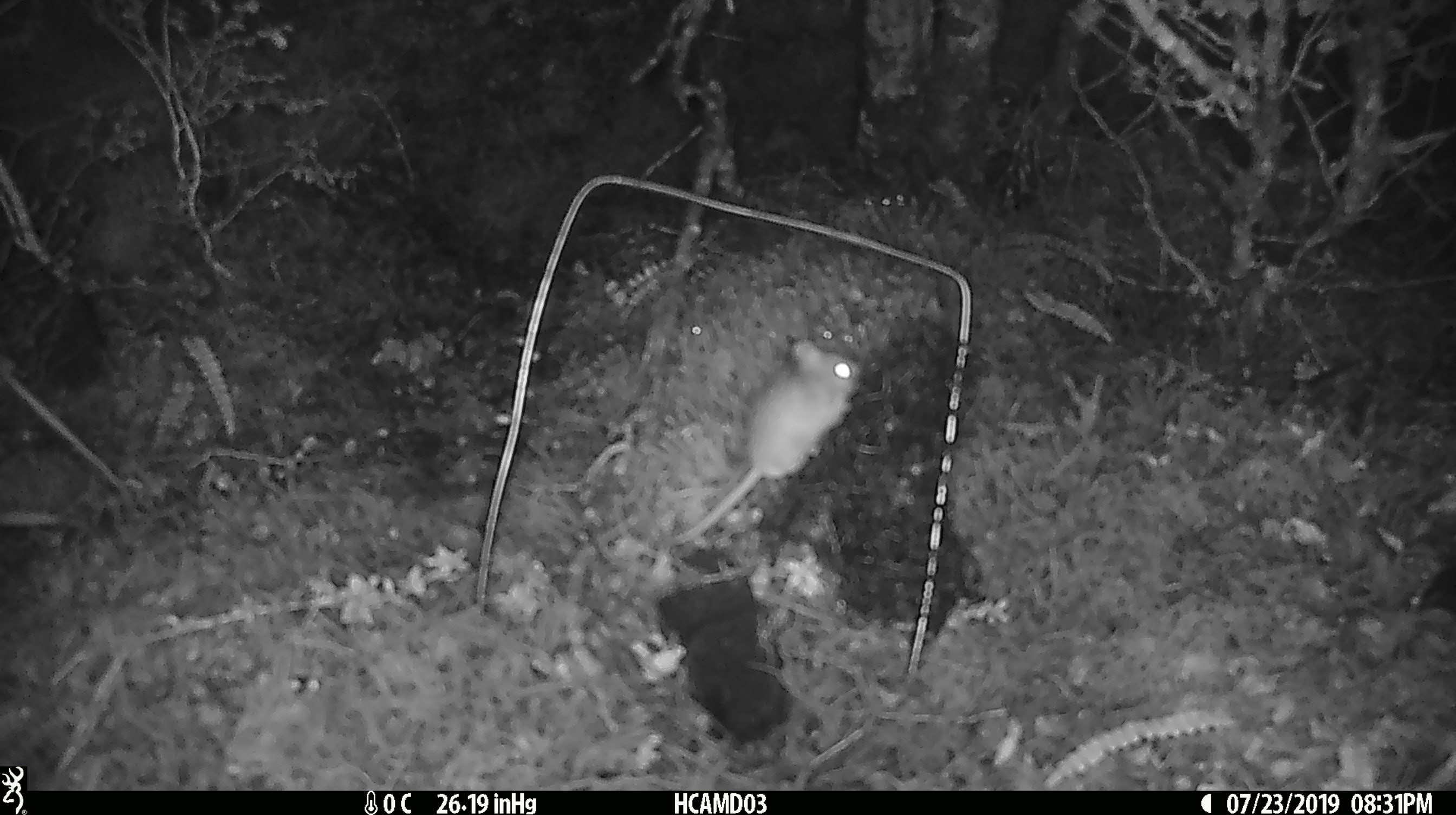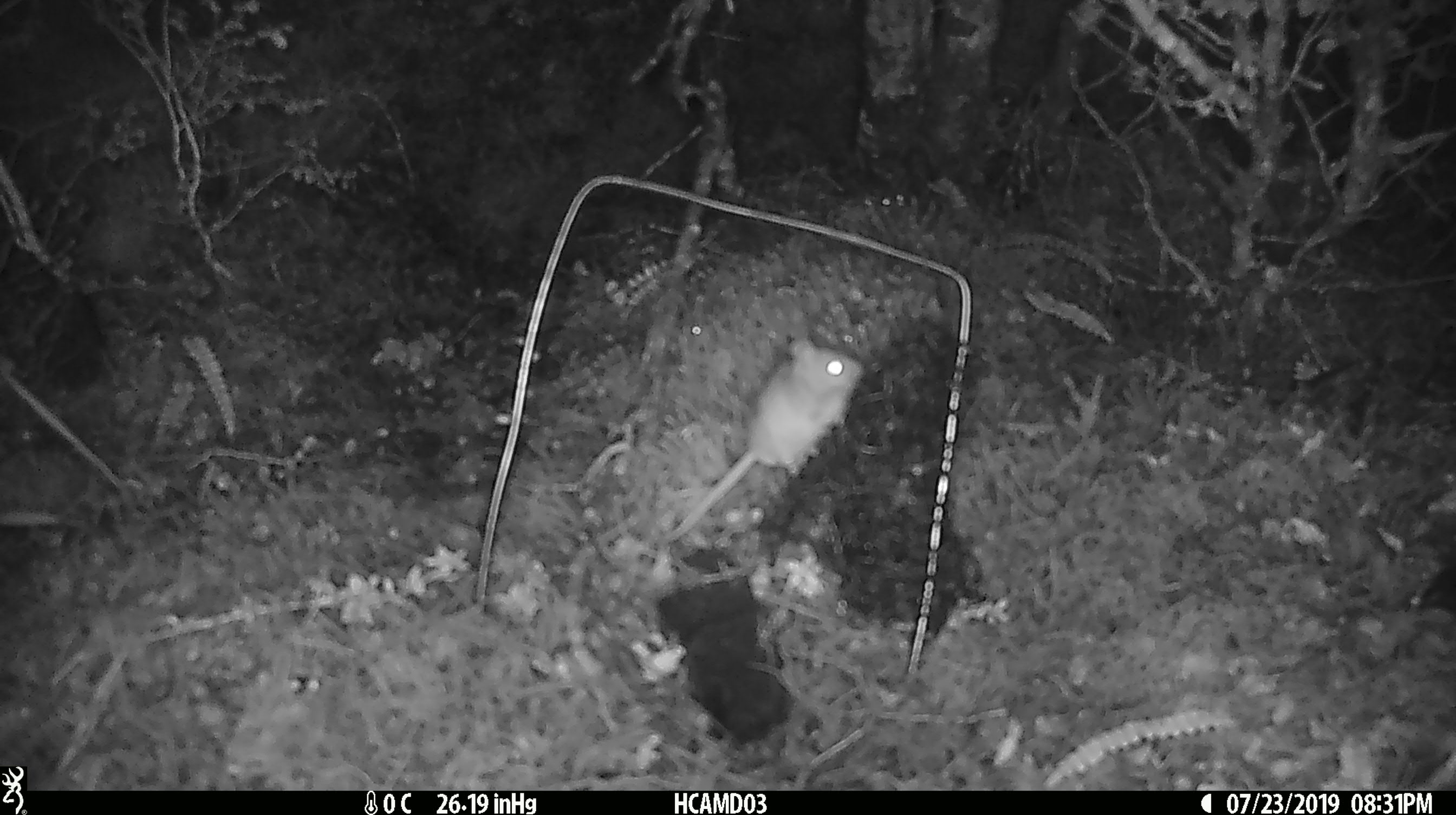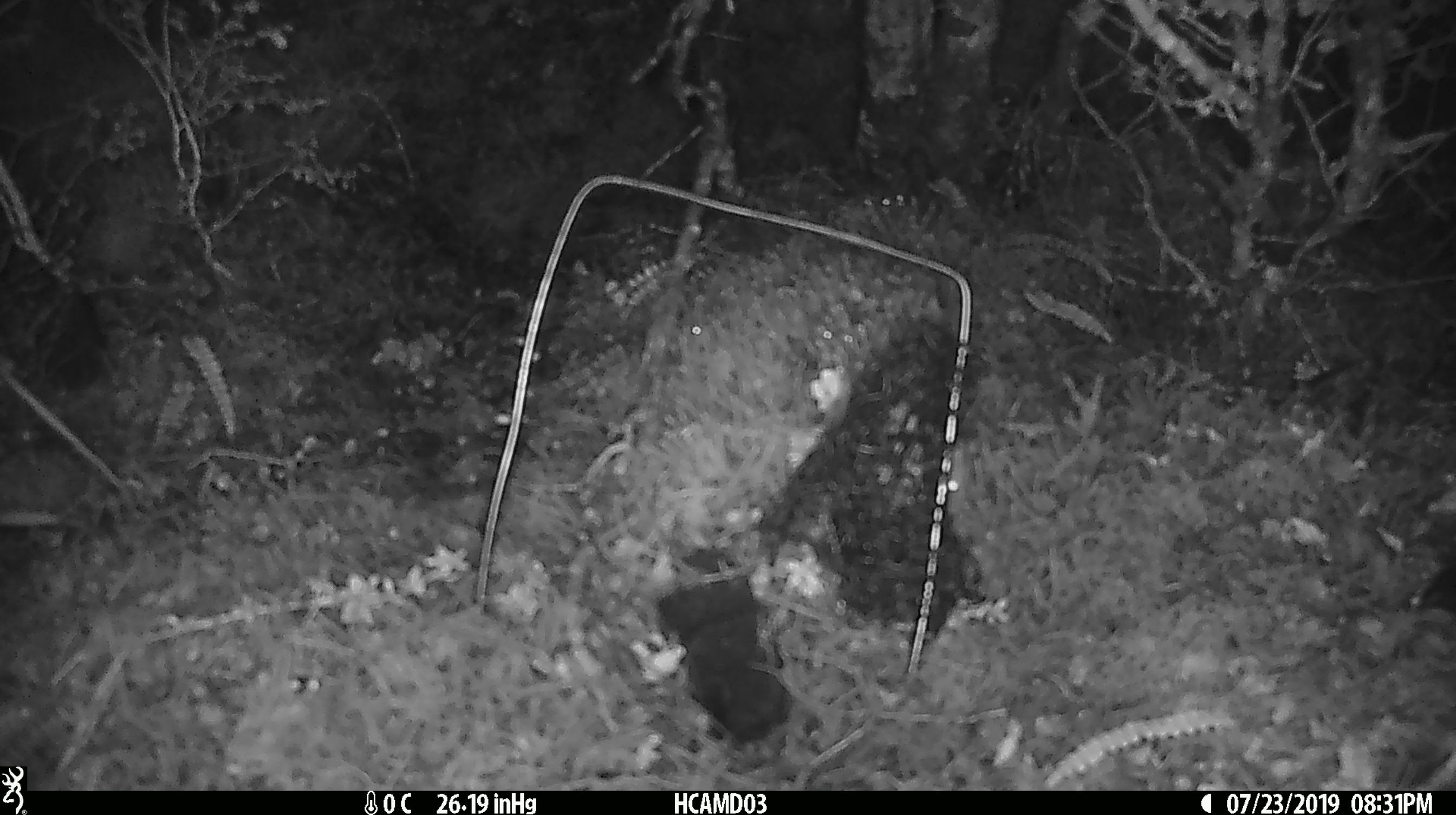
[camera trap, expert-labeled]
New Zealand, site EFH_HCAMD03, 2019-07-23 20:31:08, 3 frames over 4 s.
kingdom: Animalia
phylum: Chordata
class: Mammalia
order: Rodentia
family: Muridae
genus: Mus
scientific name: Mus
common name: mouse